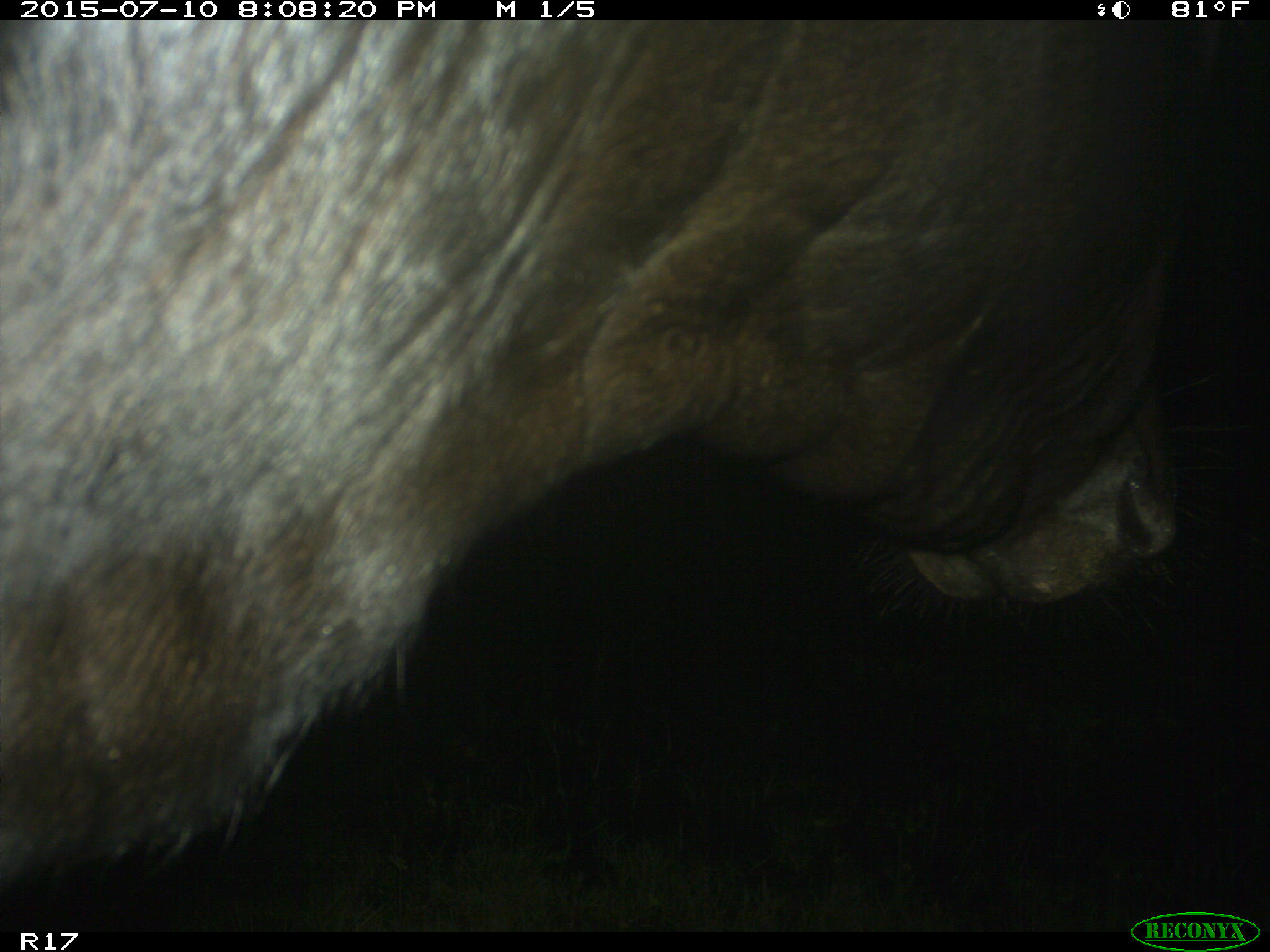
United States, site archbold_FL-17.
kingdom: Animalia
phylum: Chordata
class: Mammalia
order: Artiodactyla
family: Bovidae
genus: Bos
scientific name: Bos taurus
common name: domestic cow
Bos taurus (domestic cow).